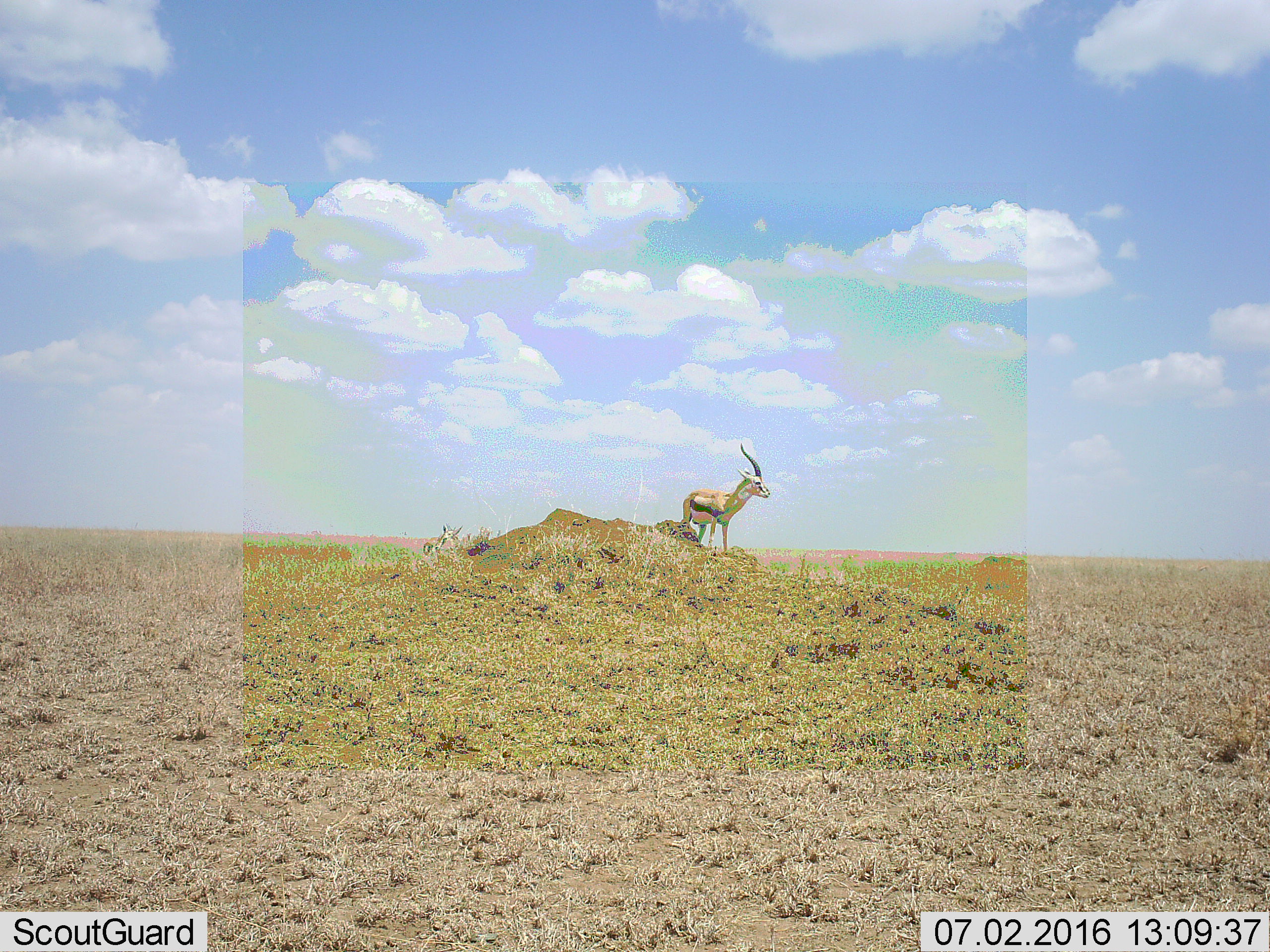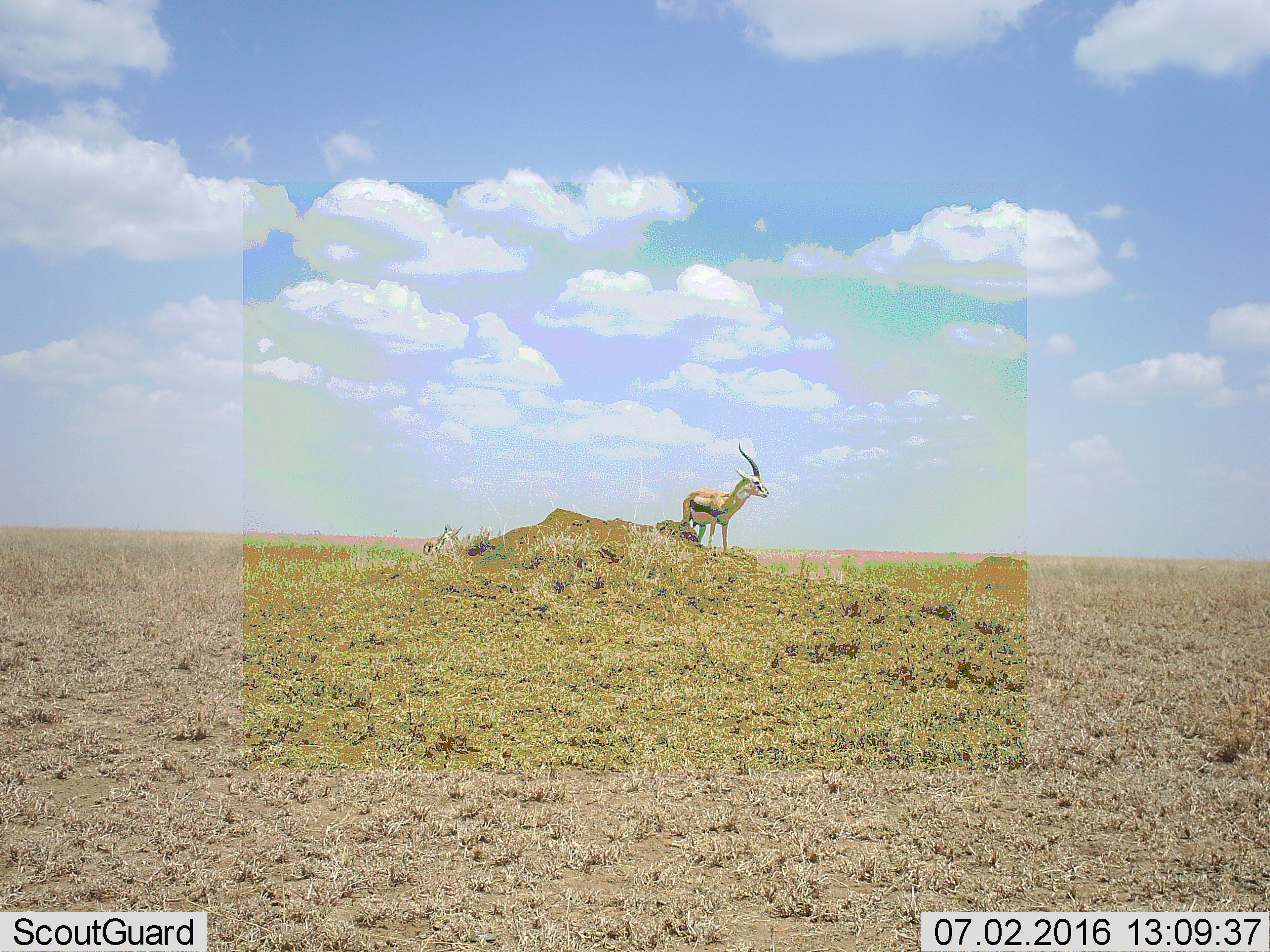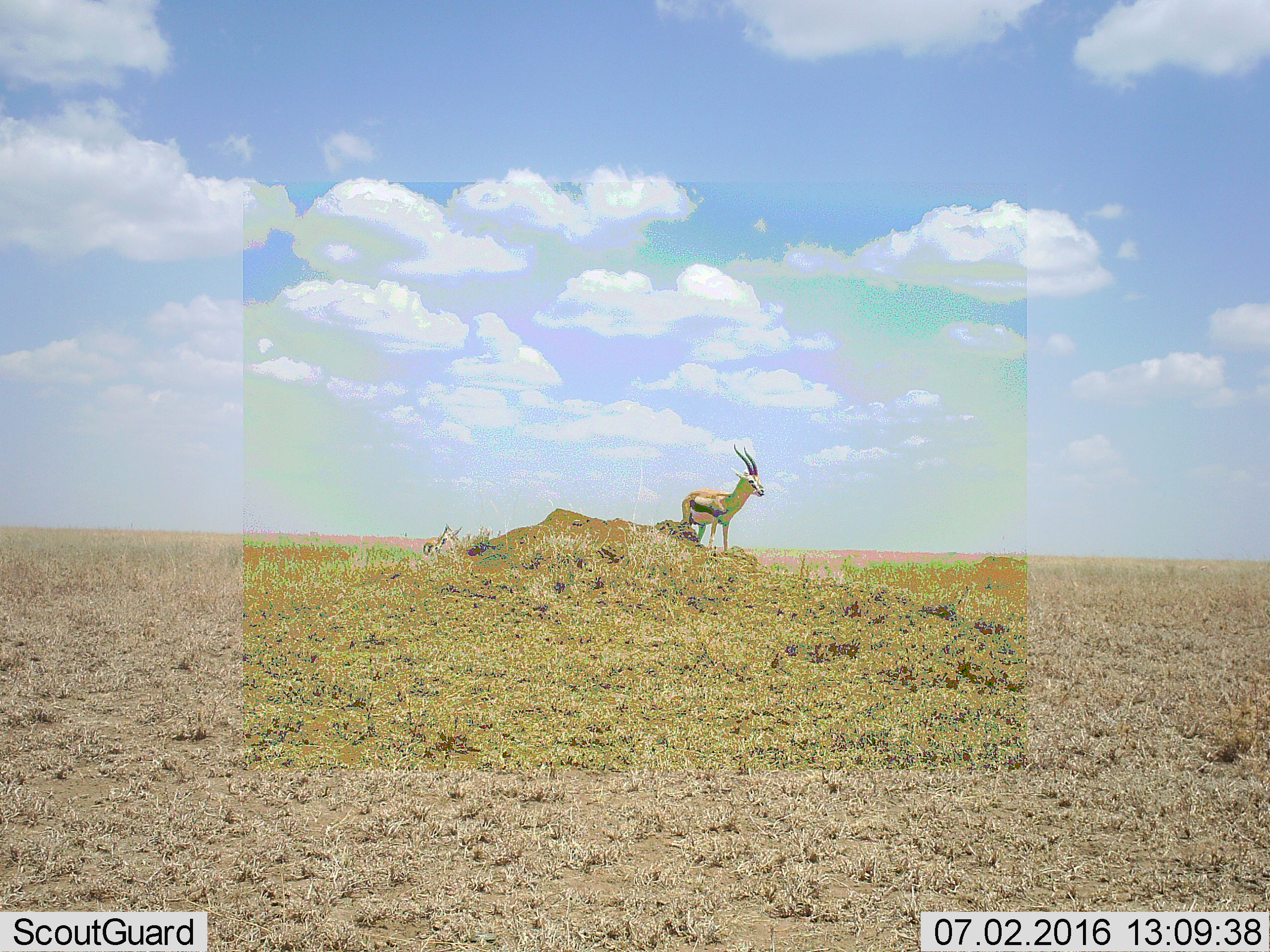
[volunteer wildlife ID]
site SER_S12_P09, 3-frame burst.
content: unidentified animal